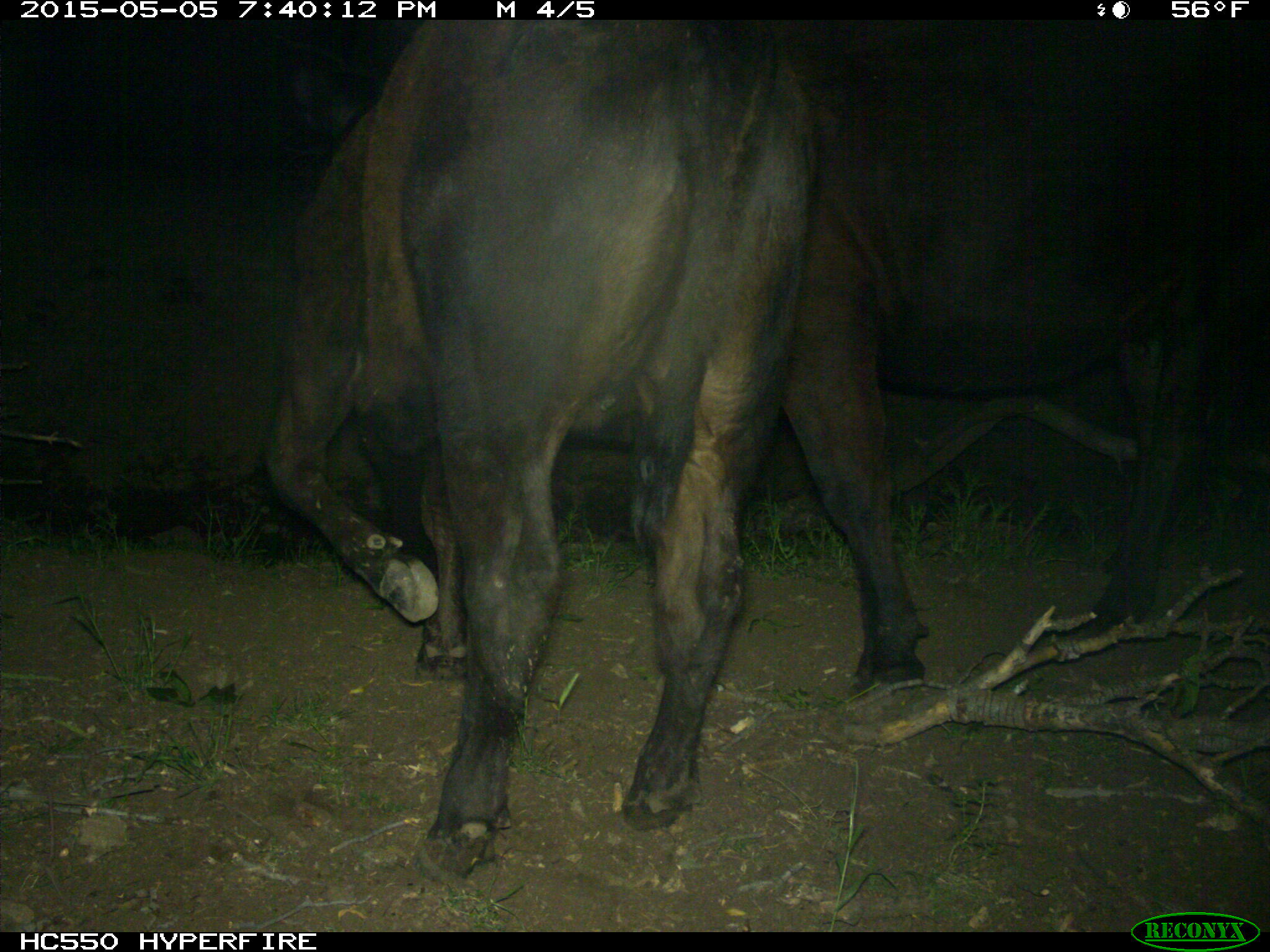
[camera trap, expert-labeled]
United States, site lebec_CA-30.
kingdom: Animalia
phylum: Chordata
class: Mammalia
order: Artiodactyla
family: Bovidae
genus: Bos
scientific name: Bos taurus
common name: domestic cow